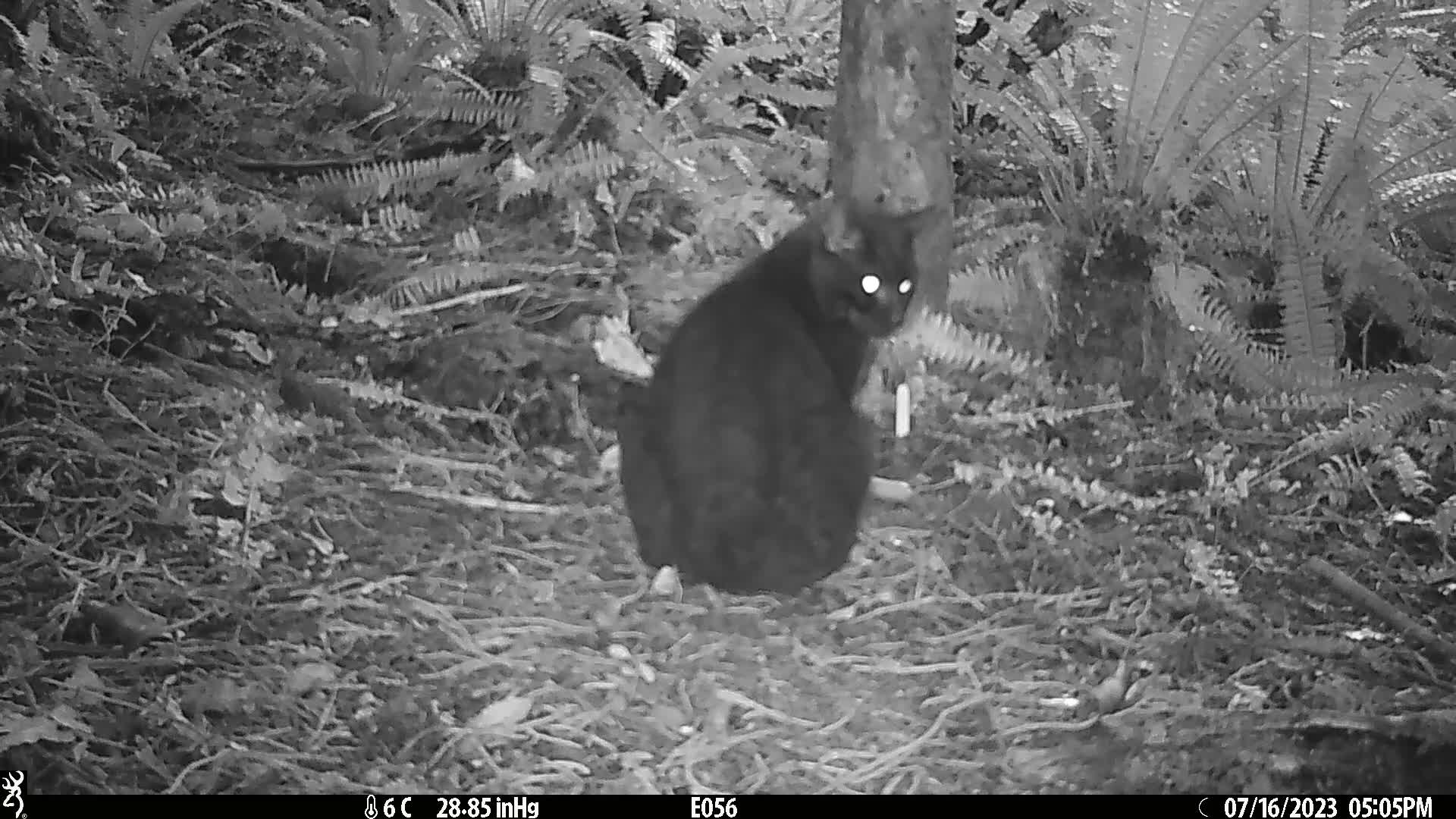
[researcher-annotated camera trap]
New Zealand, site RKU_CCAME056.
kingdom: Animalia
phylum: Chordata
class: Mammalia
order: Carnivora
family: Felidae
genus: Felis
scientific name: Felis catus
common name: domestic cat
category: cat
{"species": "cat (domestic cat) (Felis catus)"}